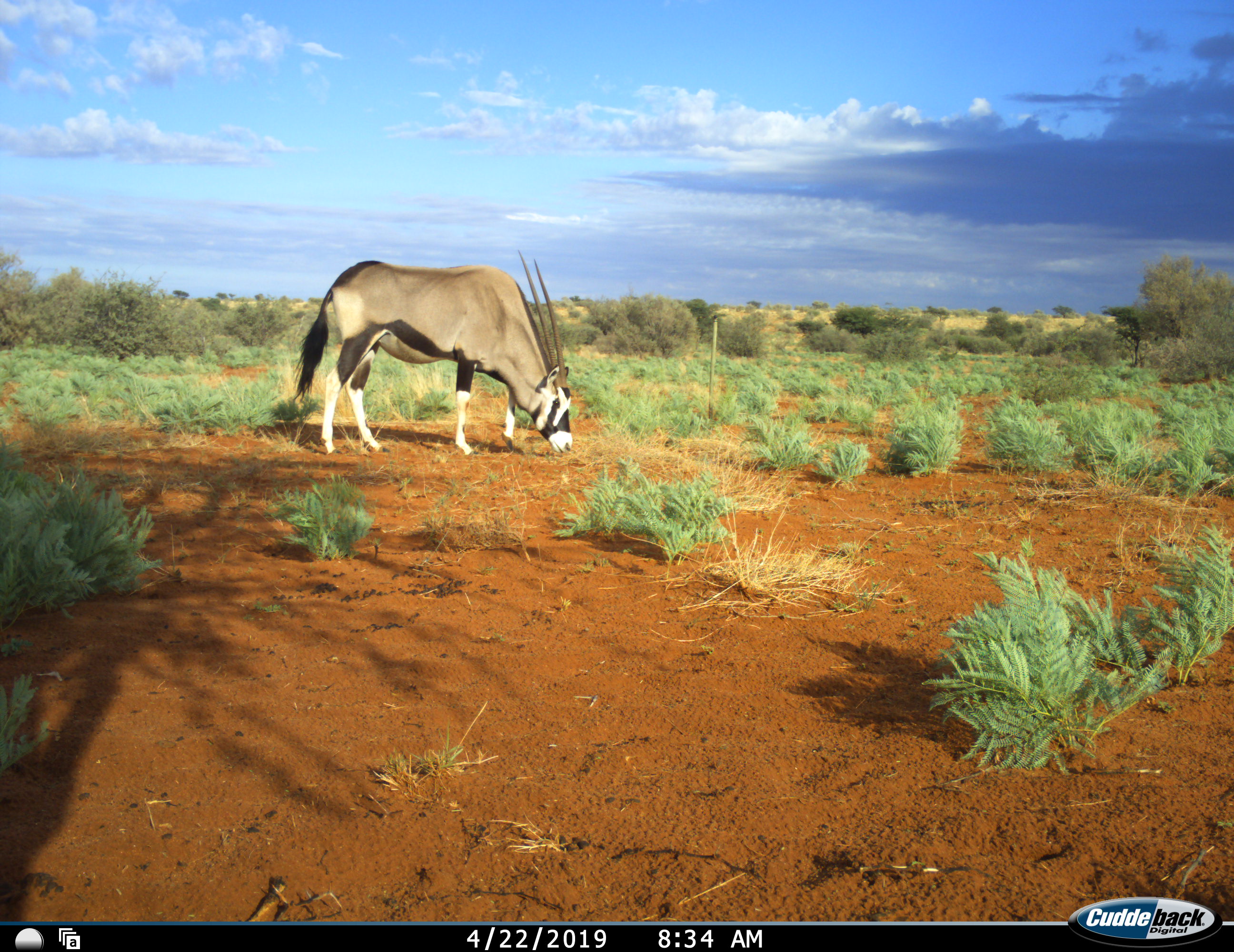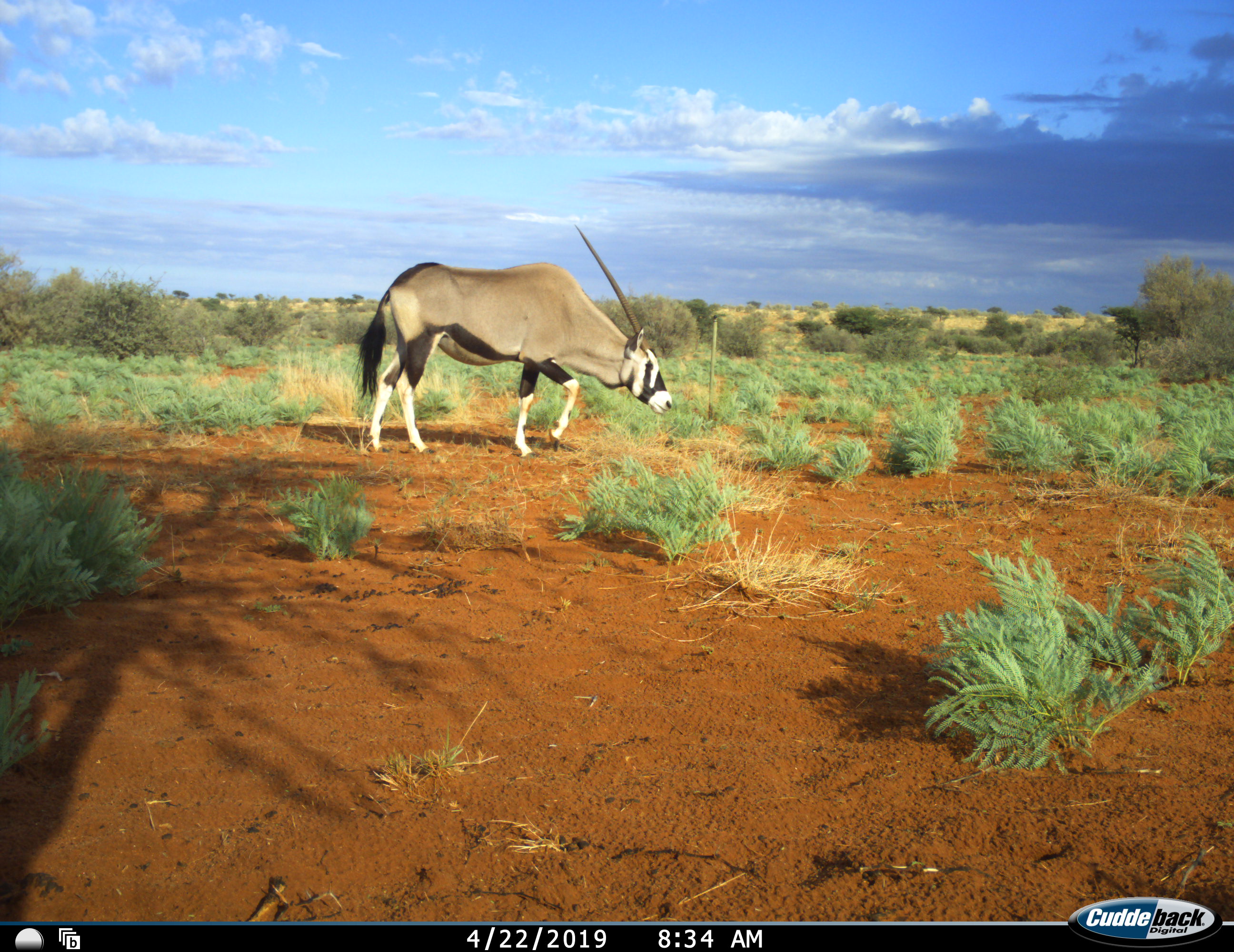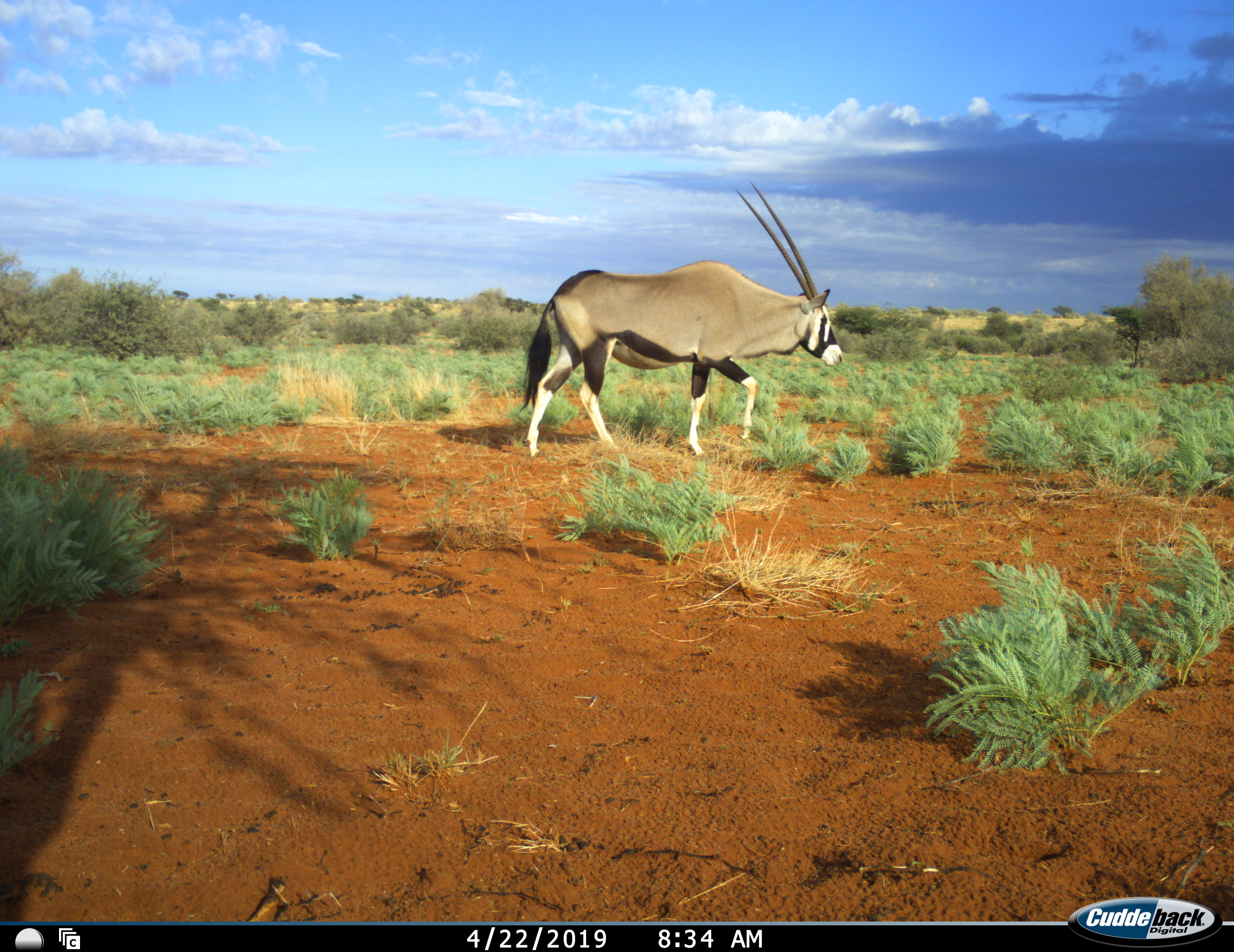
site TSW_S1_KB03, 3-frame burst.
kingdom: Animalia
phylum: Chordata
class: Mammalia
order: Artiodactyla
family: Bovidae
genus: Oryx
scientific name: Oryx gazella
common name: gemsbok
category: oryx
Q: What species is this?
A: Oryx (gemsbok) (Oryx gazella).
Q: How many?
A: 1.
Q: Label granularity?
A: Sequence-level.